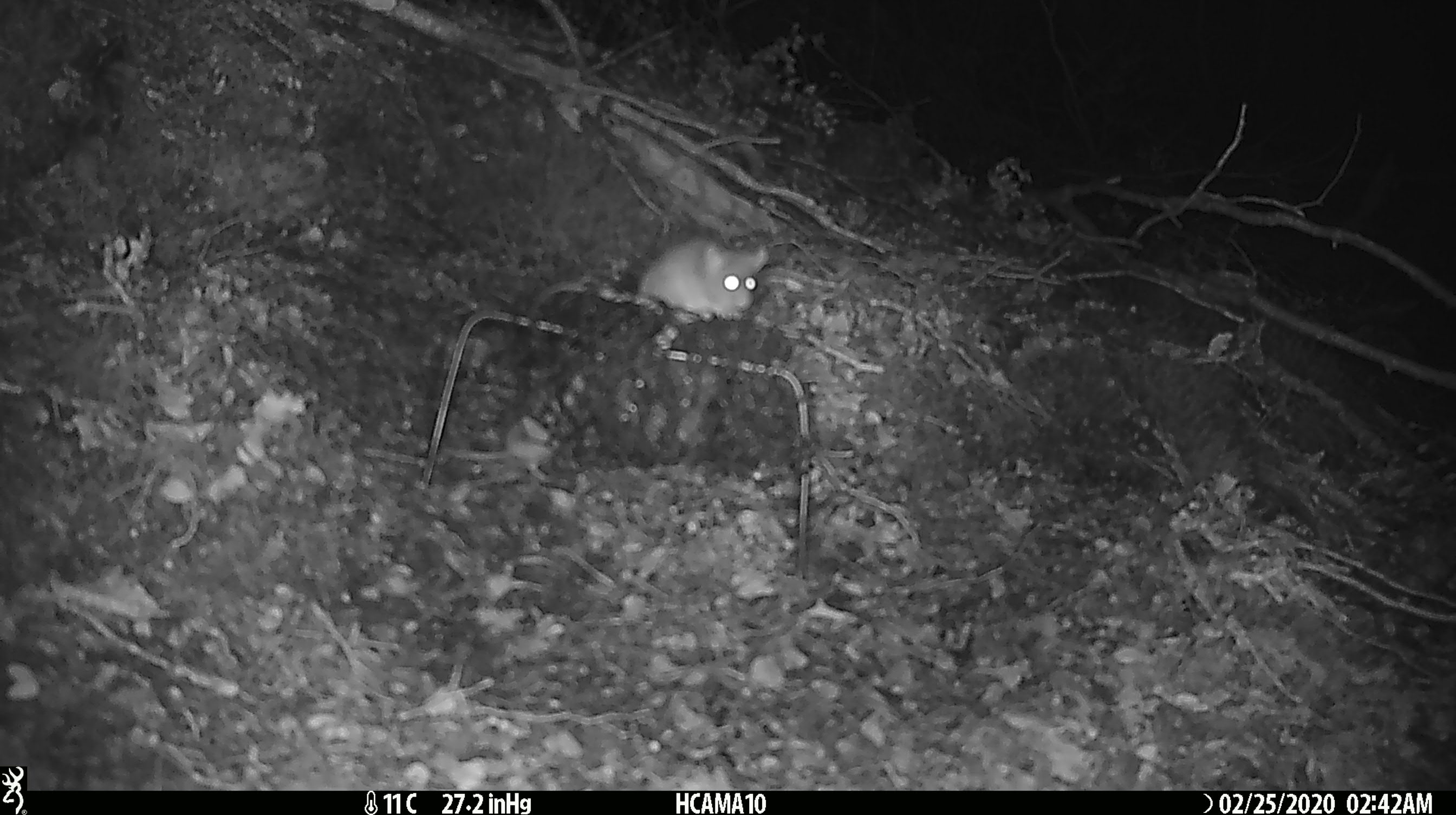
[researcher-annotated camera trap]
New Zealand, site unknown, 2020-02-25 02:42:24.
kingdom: Animalia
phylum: Chordata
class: Mammalia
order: Rodentia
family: Muridae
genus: Mus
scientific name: Mus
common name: mouse